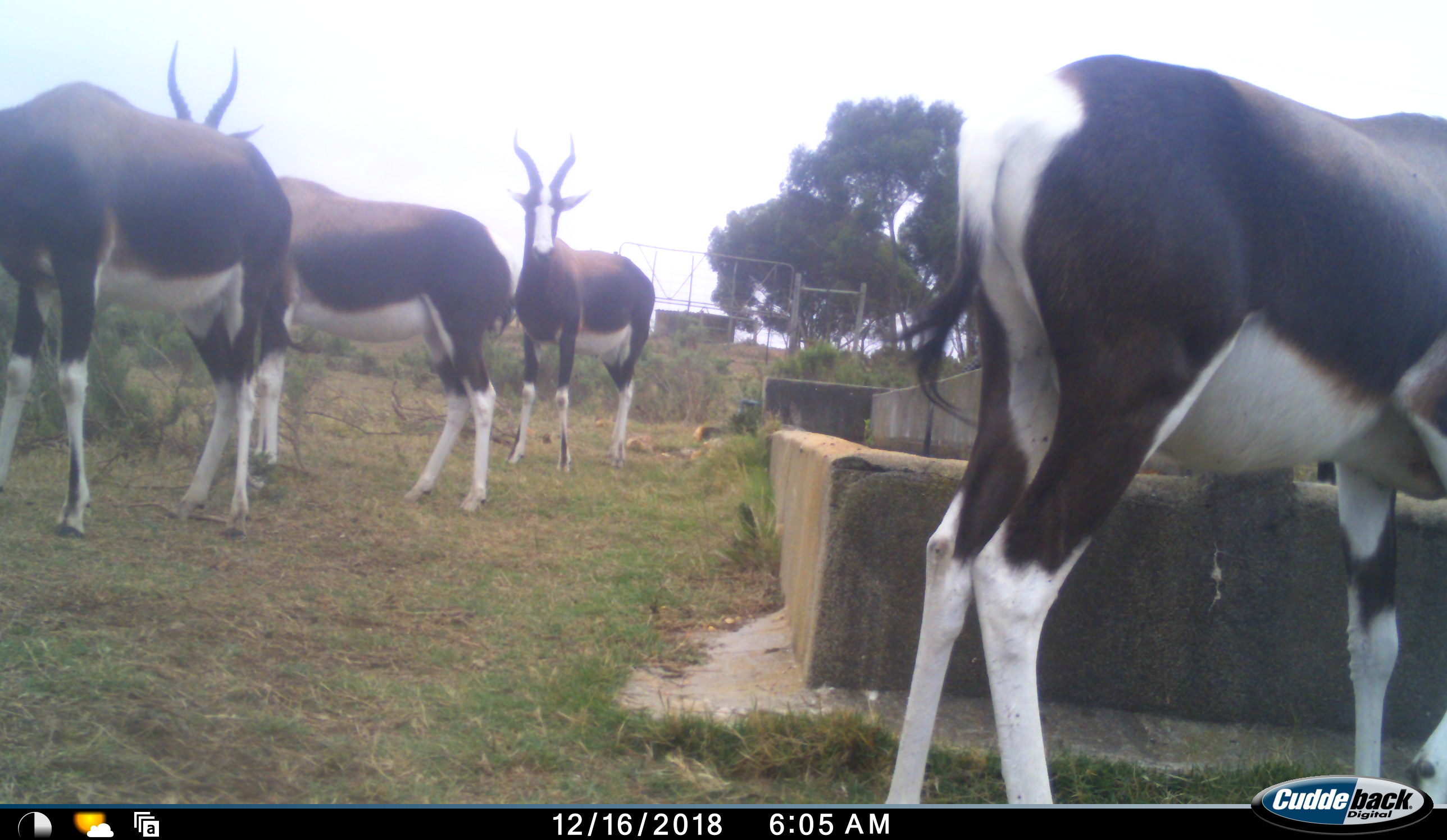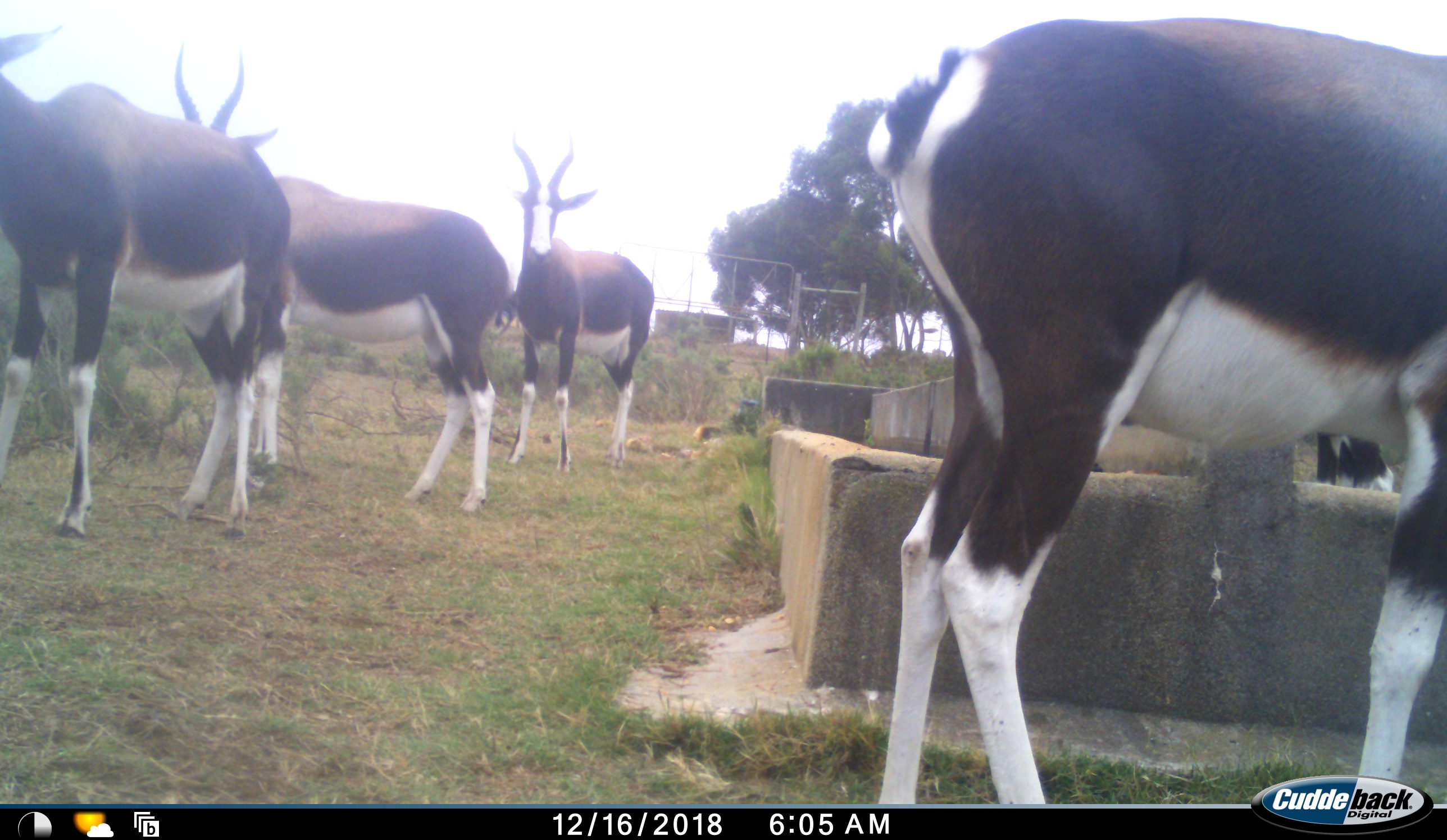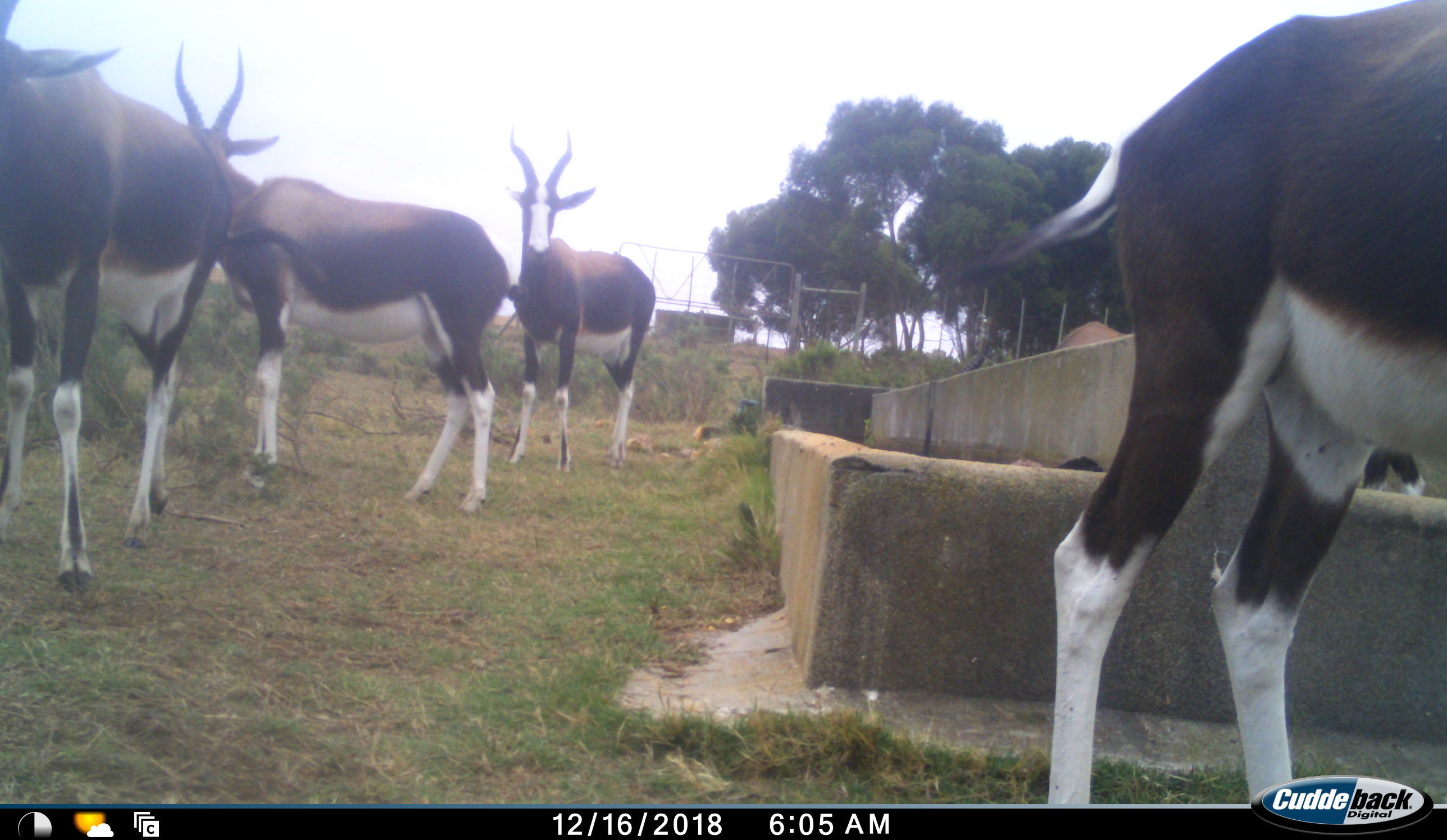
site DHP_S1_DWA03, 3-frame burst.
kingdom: Animalia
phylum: Chordata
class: Mammalia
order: Artiodactyla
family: Bovidae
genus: Damaliscus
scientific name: Damaliscus pygargus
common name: bontebok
Bontebok (Damaliscus pygargus), count 5. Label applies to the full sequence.